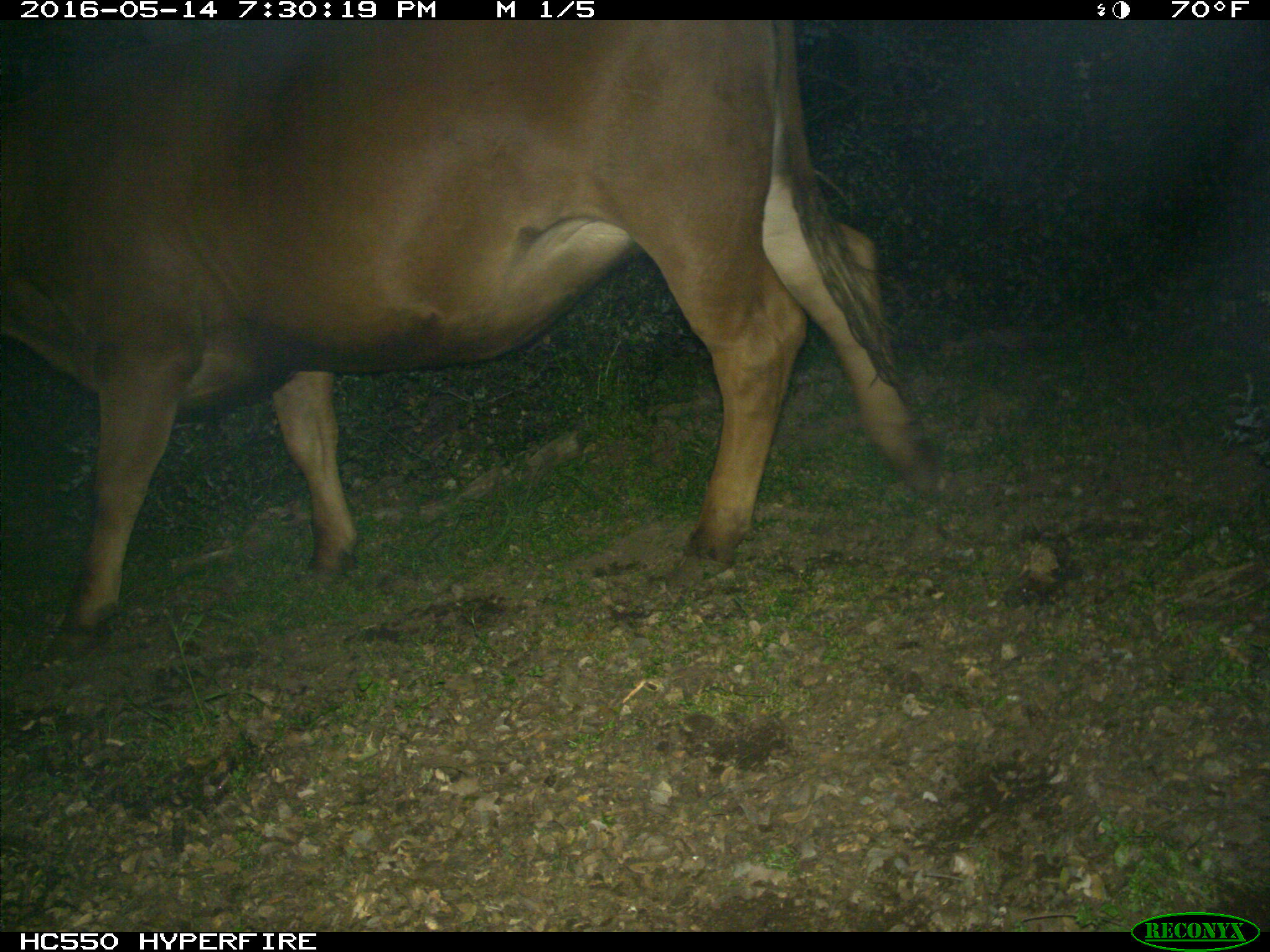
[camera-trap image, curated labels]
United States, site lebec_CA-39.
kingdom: Animalia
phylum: Chordata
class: Mammalia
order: Artiodactyla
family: Bovidae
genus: Bos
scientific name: Bos taurus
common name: domestic cow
Bos taurus (domestic cow).